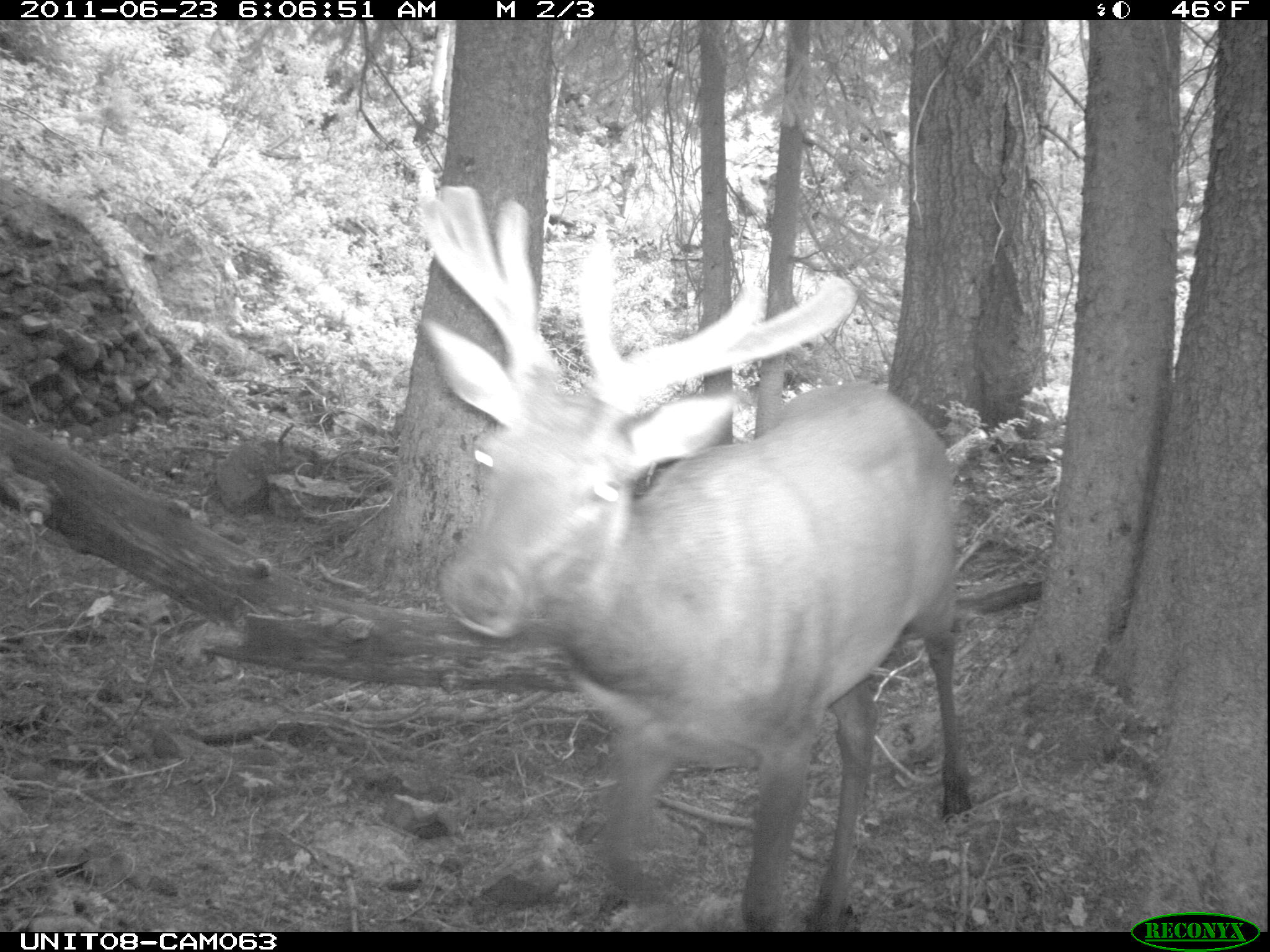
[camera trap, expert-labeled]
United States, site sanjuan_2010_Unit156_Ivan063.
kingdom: Animalia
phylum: Chordata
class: Mammalia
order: Artiodactyla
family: Cervidae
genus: Cervus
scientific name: Cervus elaphus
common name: red deer